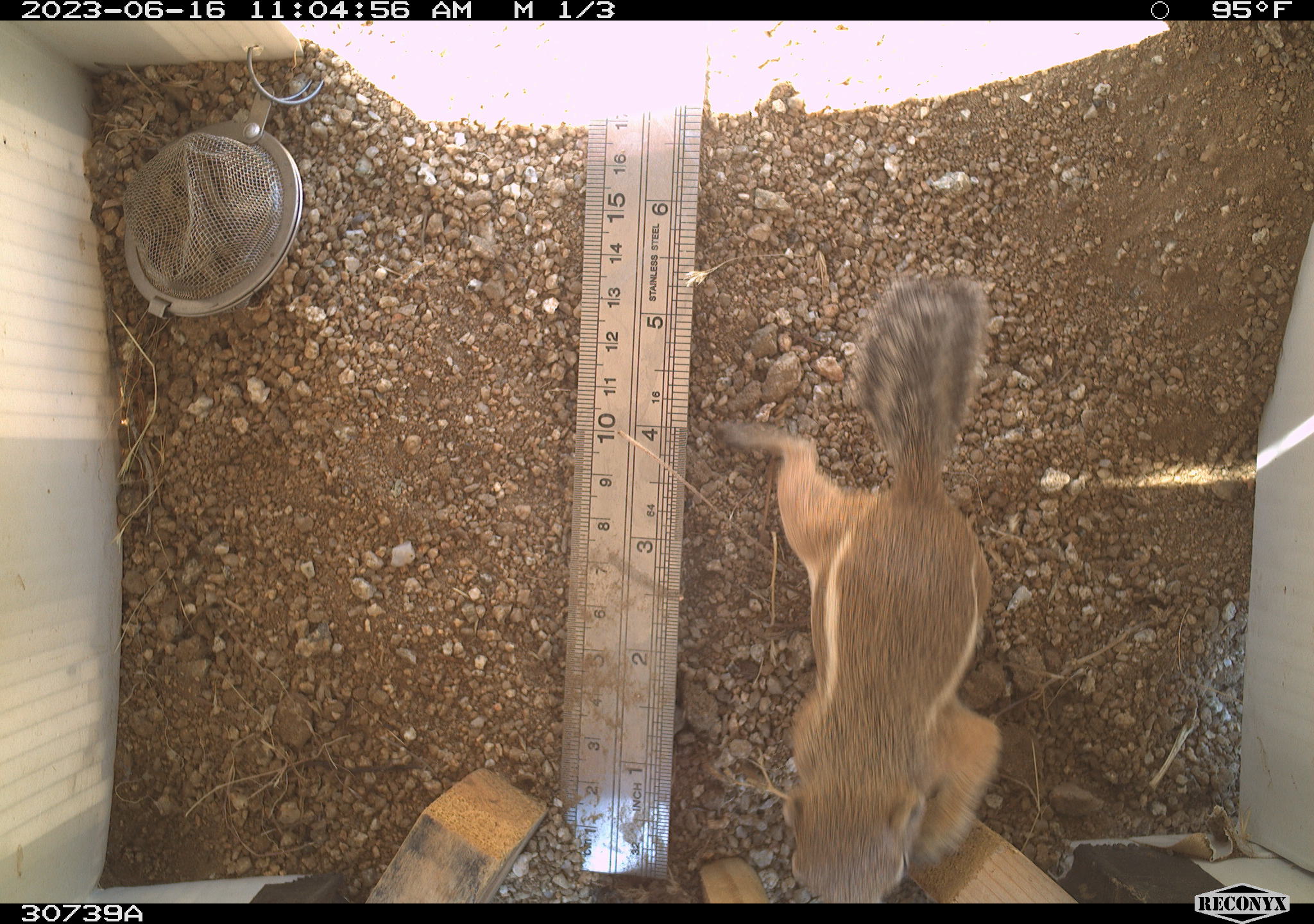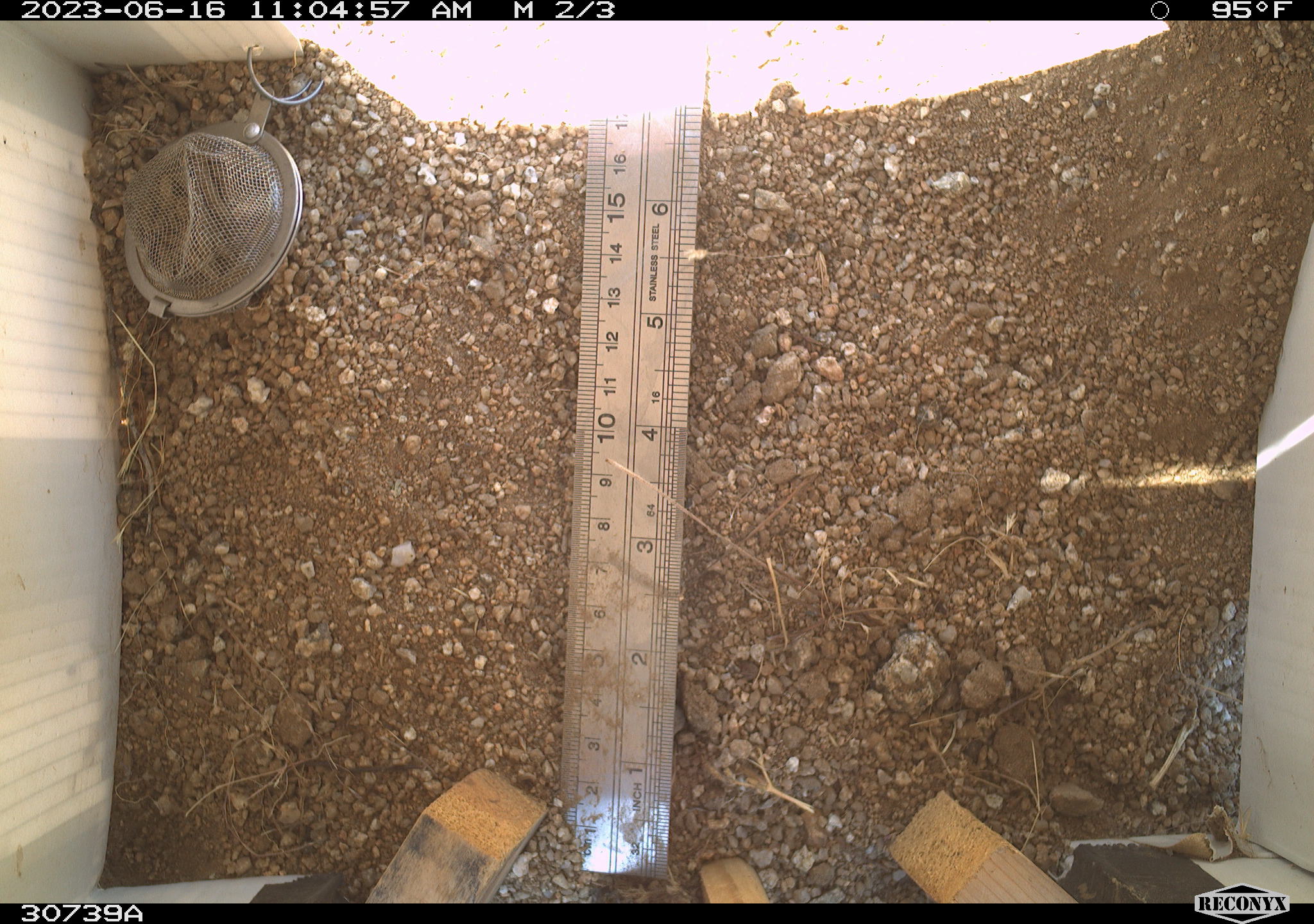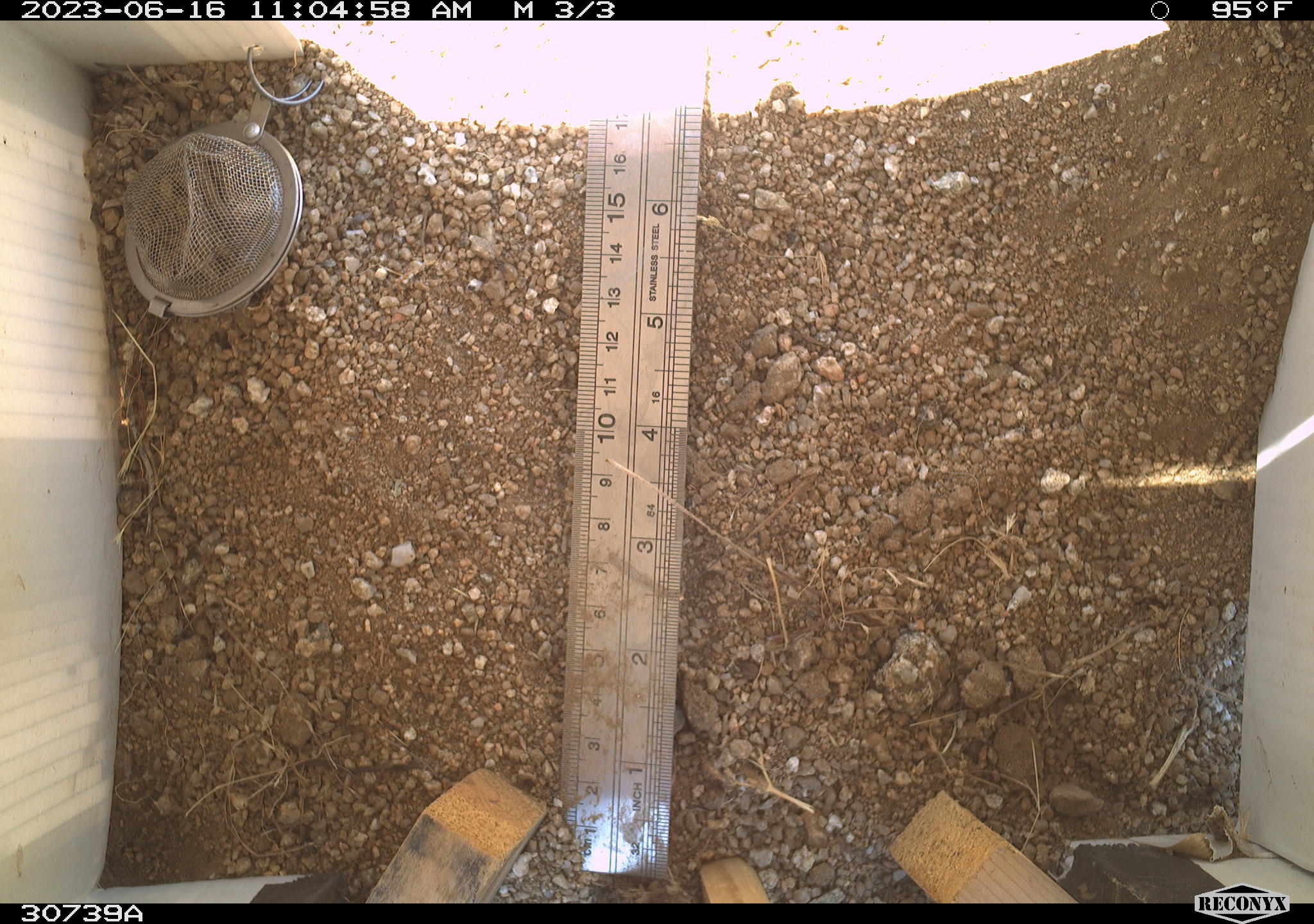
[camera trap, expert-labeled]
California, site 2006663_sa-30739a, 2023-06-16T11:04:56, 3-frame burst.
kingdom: Animalia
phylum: Chordata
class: Mammalia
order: Rodentia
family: Sciuridae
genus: Ammospermophilus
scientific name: Ammospermophilus leucurus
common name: white-tailed antelope squirrel